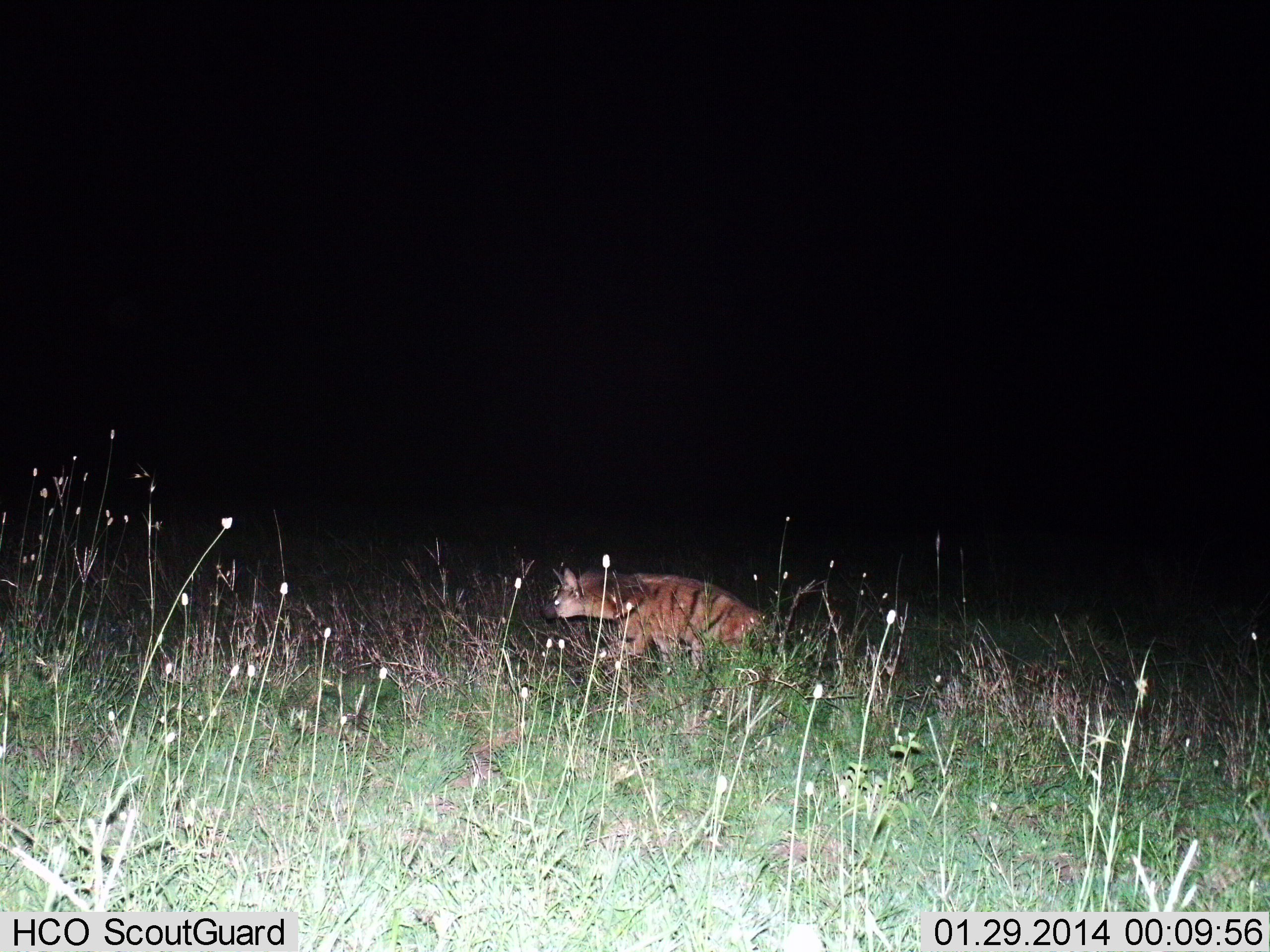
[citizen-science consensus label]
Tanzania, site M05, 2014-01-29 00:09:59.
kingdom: Animalia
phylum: Chordata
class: Mammalia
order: Carnivora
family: Hyaenidae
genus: Hyaena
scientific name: Hyaena hyaena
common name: striped hyena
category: hyenastriped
Hyenastriped (striped hyena) (Hyaena hyaena), count 1. Behavior (volunteer vote fractions): standing 41%, resting 6%, moving 53%, interacting 3%. Young present (vote fraction): 0%. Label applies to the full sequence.